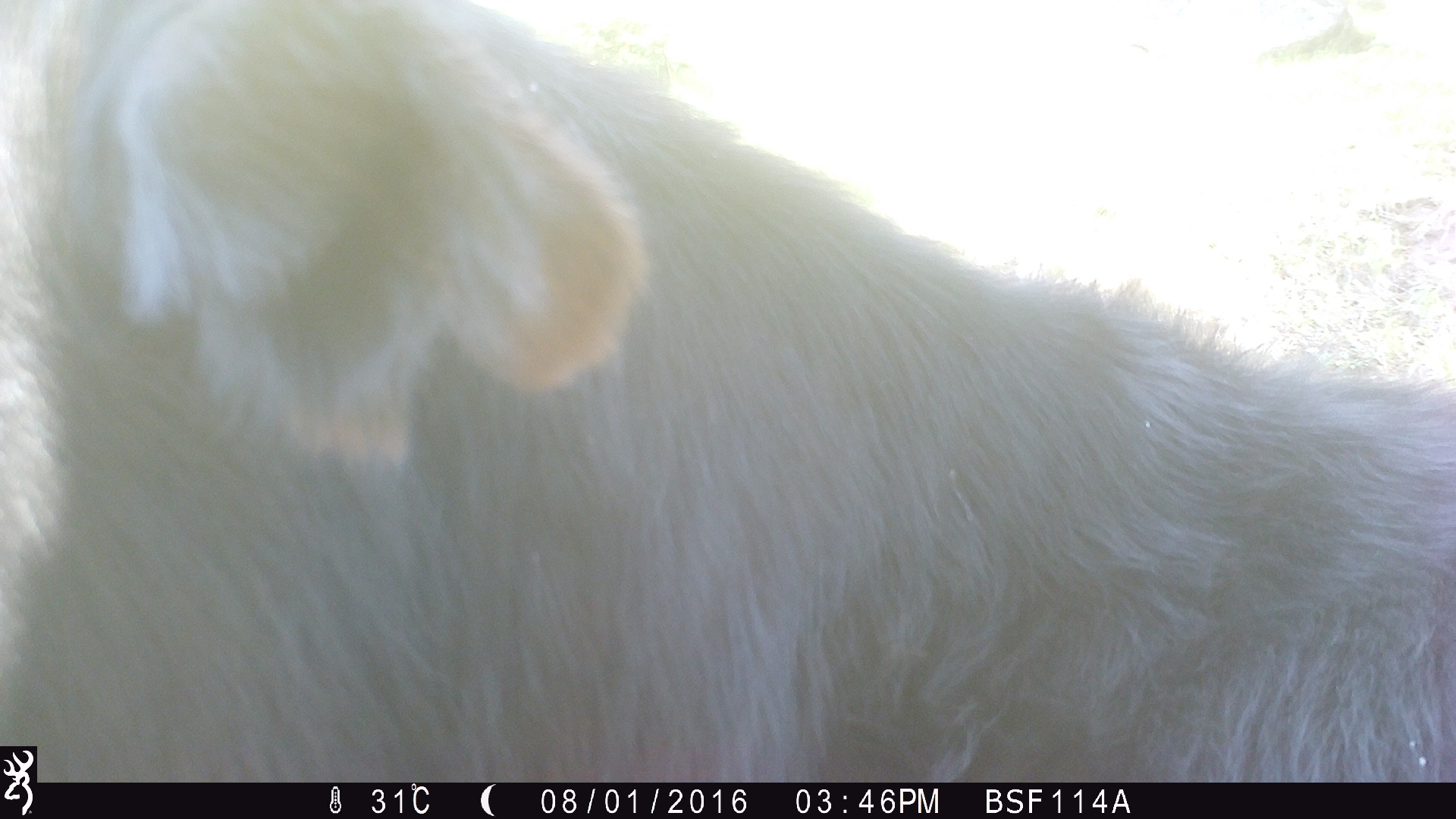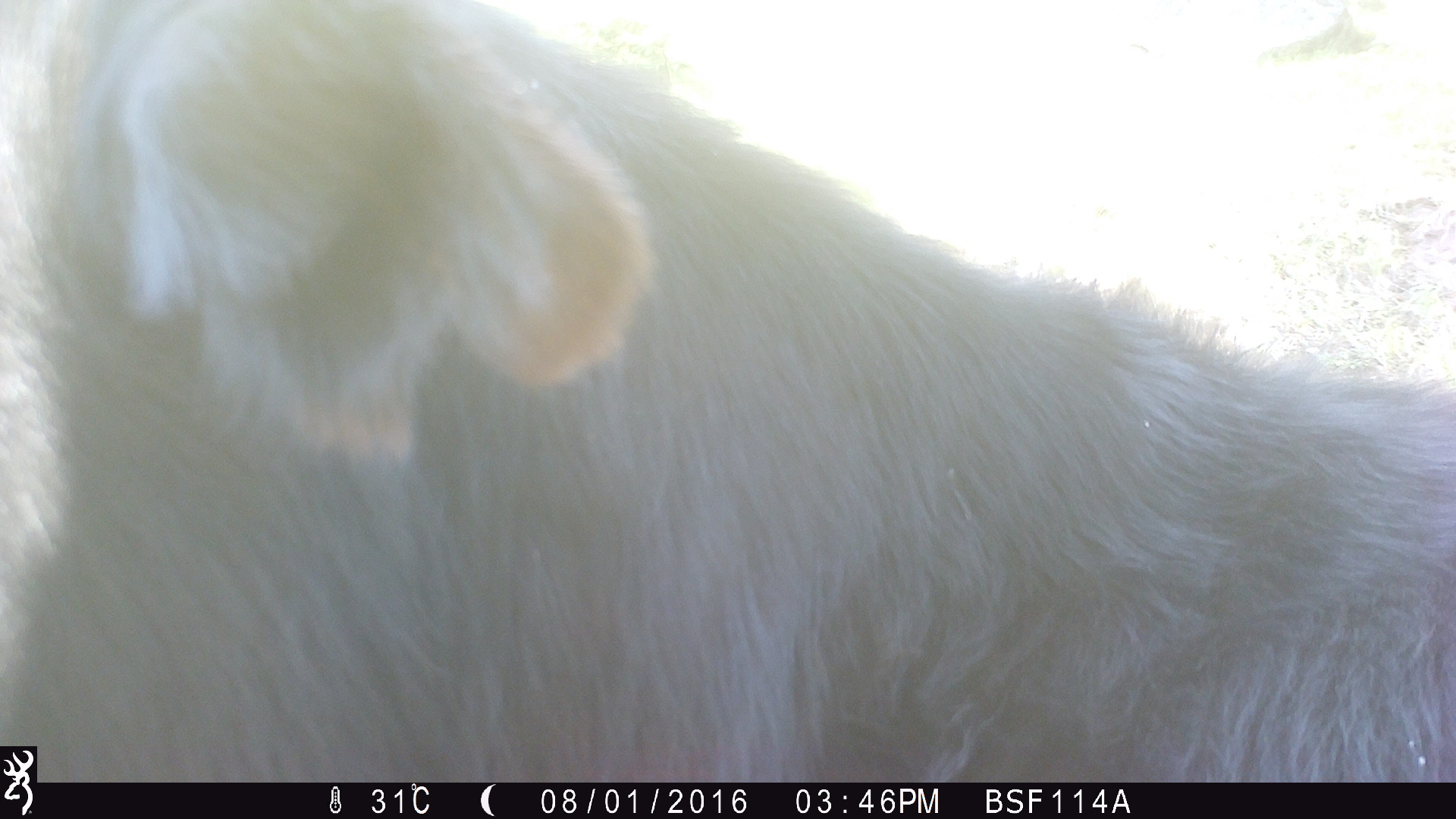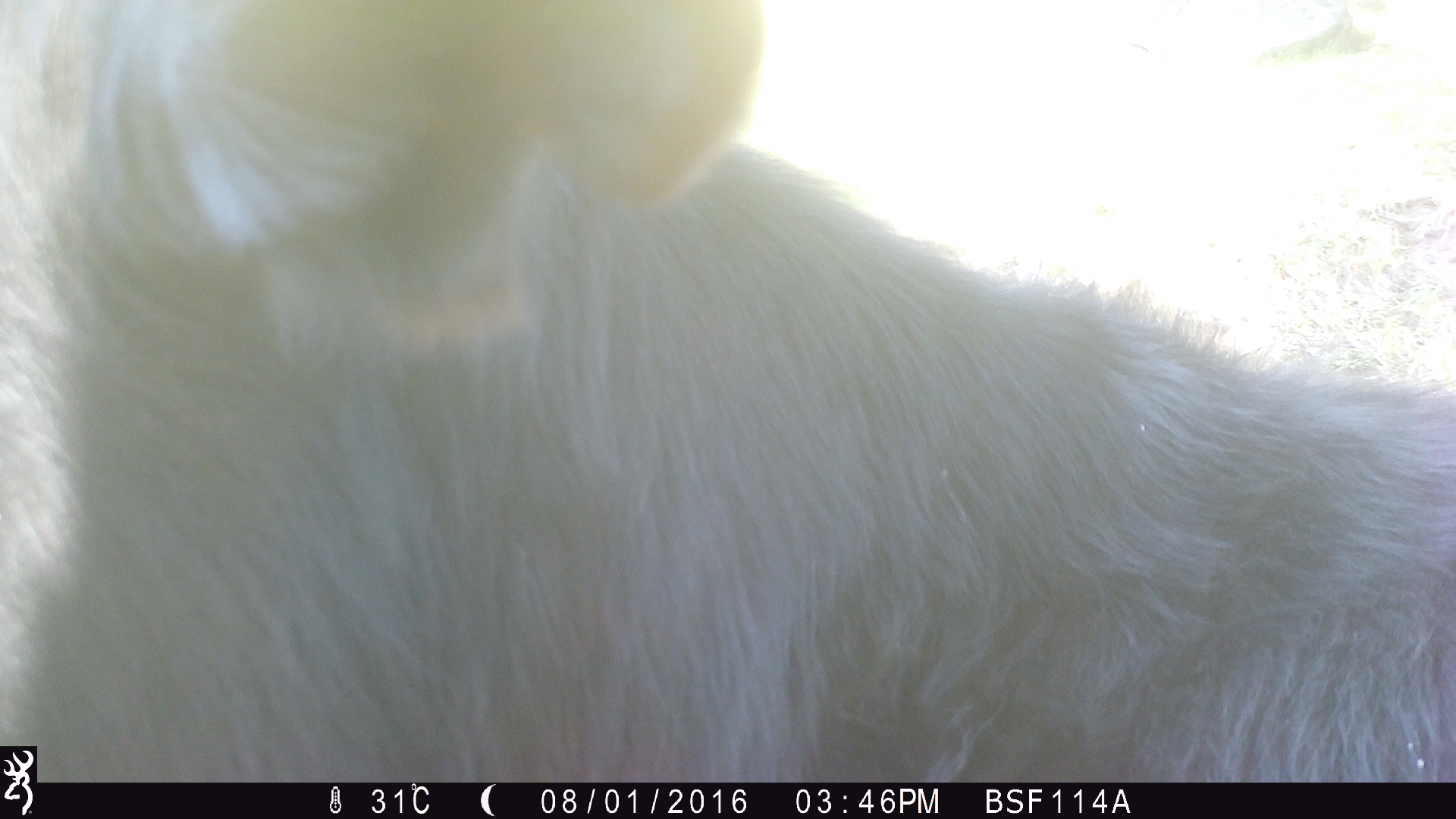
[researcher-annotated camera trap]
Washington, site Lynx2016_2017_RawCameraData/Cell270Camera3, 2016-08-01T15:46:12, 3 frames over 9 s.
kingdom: Animalia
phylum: Chordata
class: Mammalia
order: Artiodactyla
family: Bovidae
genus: Bos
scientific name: Bos taurus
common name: domestic cattle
Domestic cattle (Bos taurus). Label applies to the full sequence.